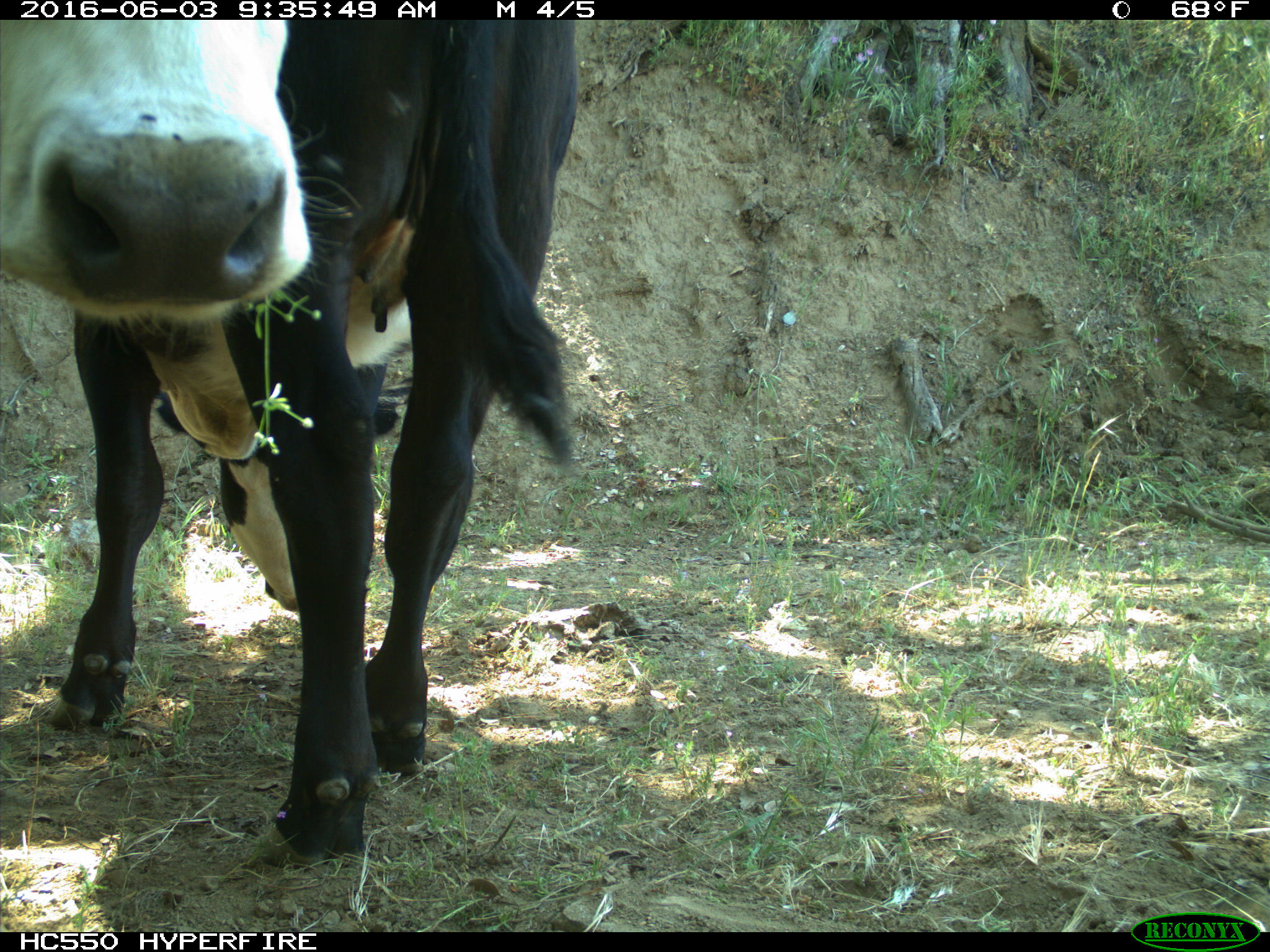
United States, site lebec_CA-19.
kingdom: Animalia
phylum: Chordata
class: Mammalia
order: Artiodactyla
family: Bovidae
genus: Bos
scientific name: Bos taurus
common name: domestic cow